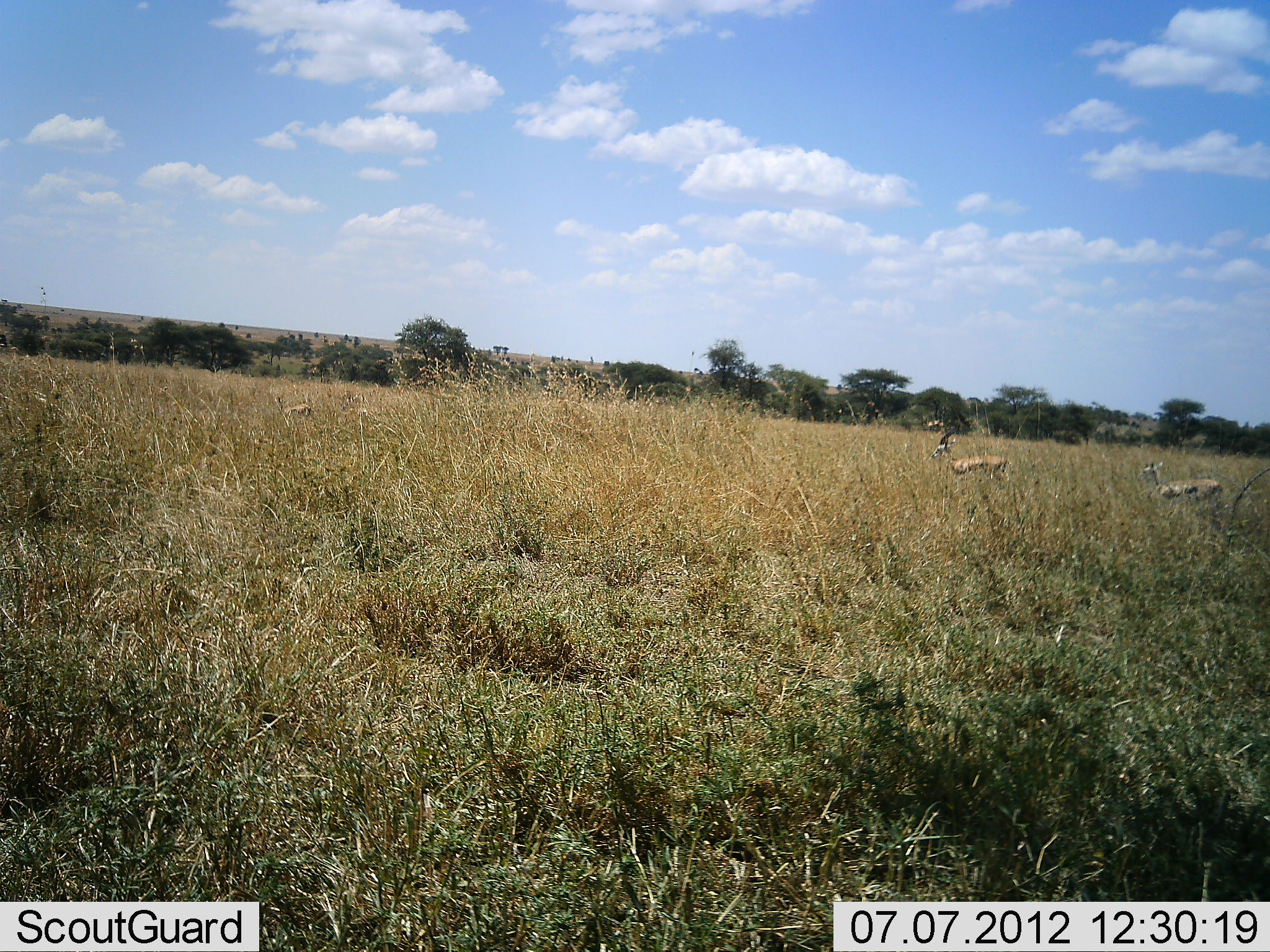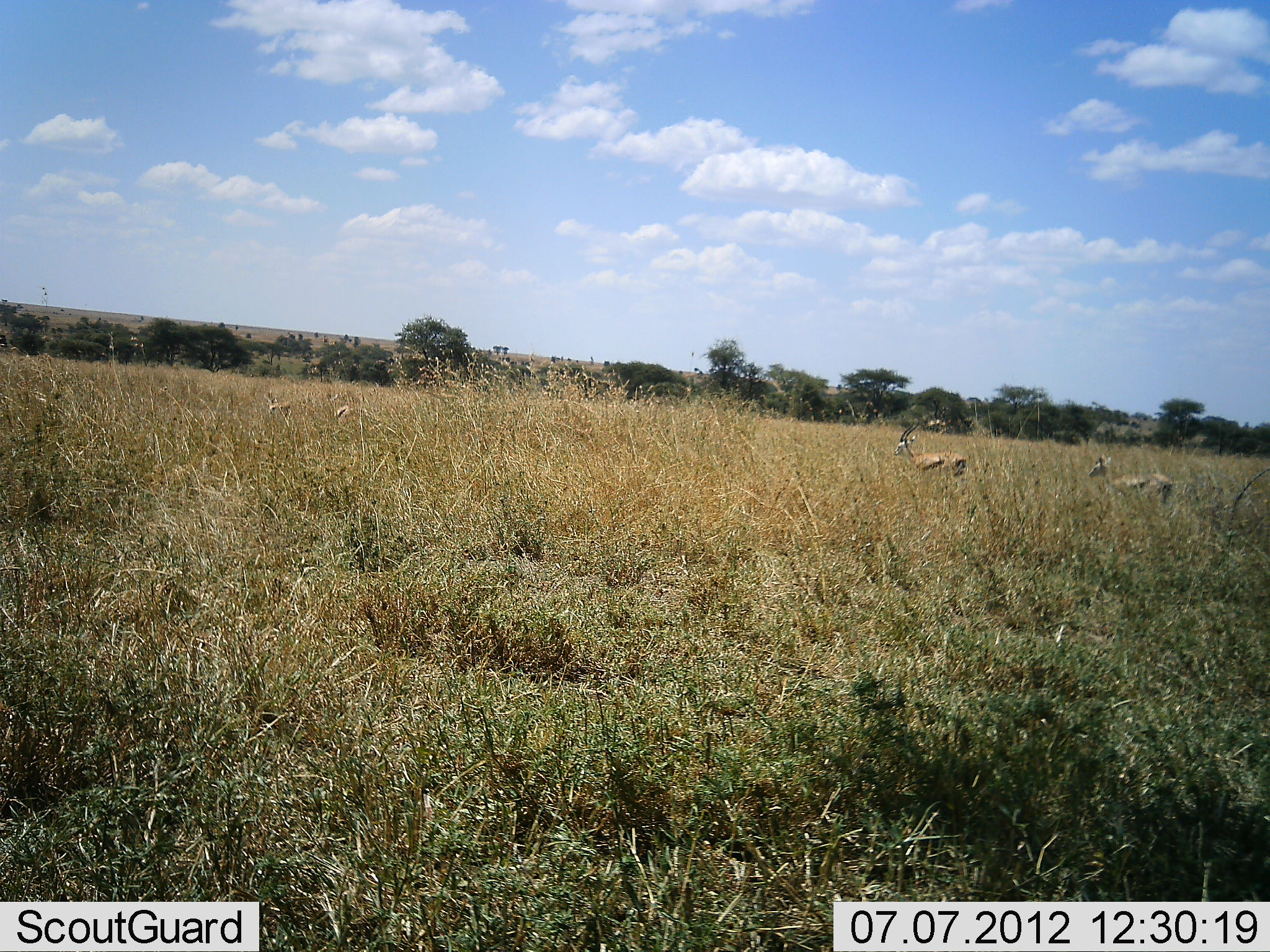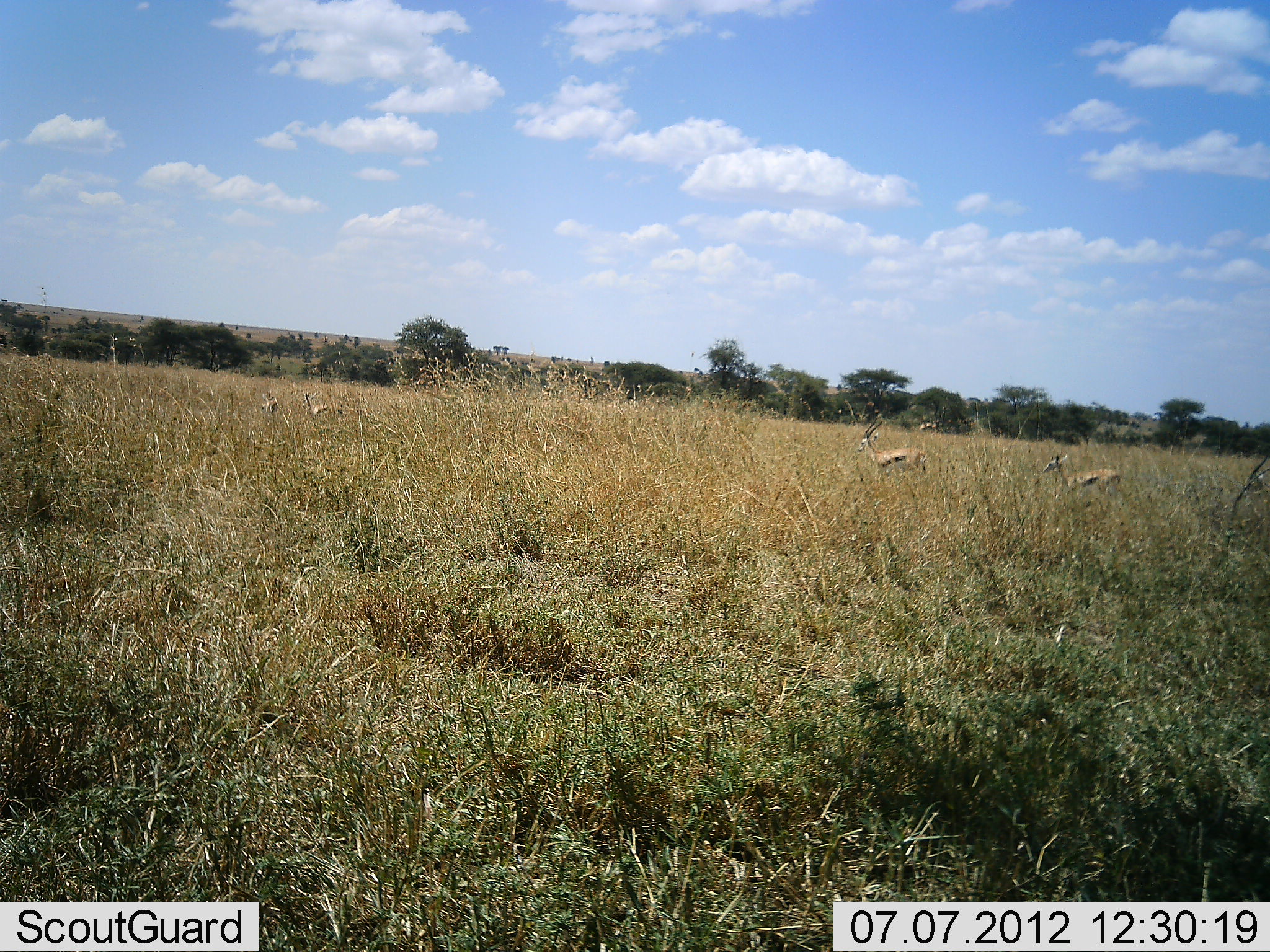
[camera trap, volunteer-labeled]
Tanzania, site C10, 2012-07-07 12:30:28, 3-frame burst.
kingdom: Animalia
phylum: Chordata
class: Mammalia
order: Artiodactyla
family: Bovidae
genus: Eudorcas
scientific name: Eudorcas thomsonii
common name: thomson's gazelle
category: gazellethomsons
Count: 4.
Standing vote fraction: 10%.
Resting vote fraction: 0%.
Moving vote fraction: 100%.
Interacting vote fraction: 0%.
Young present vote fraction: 0%.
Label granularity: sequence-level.